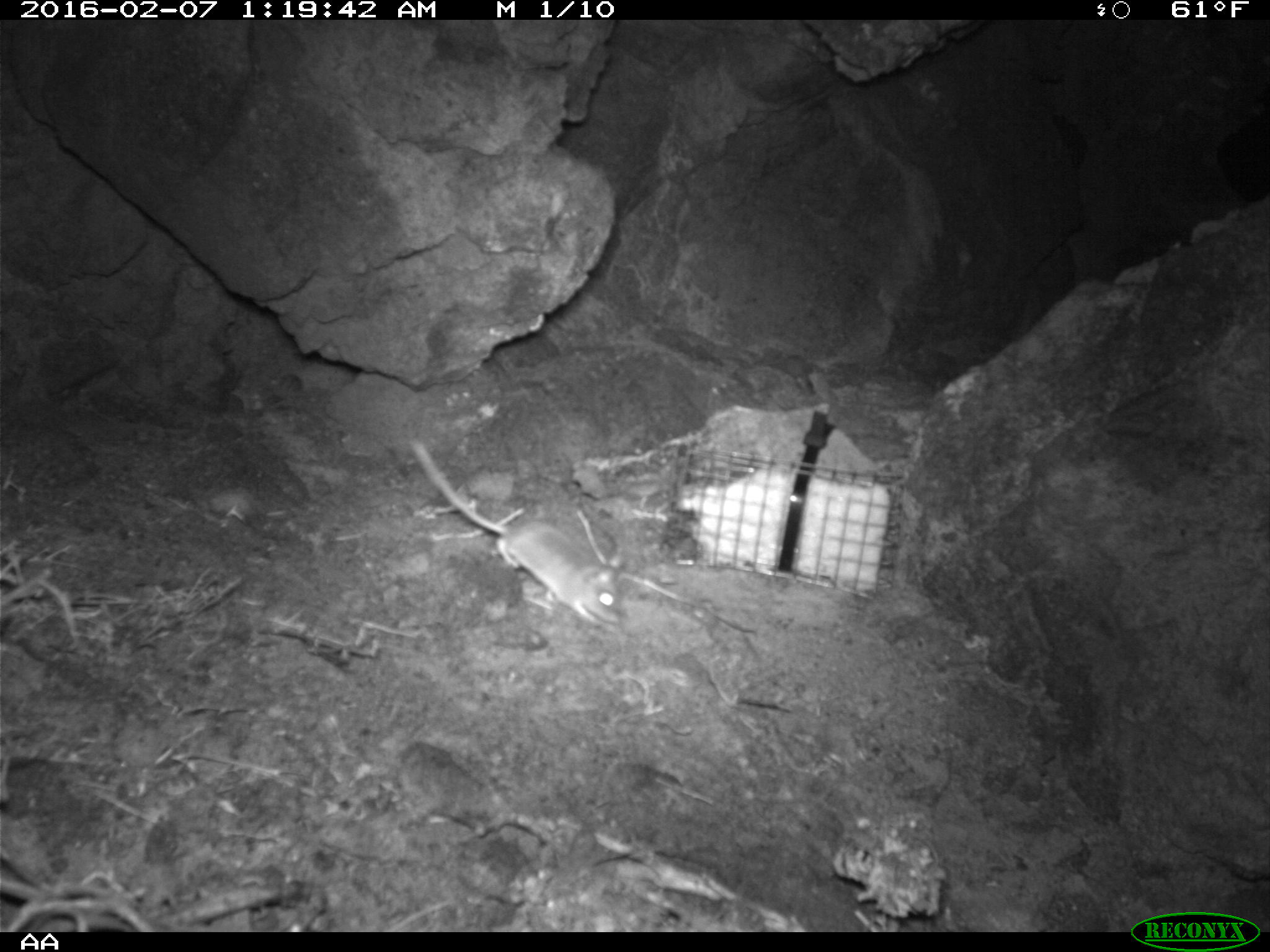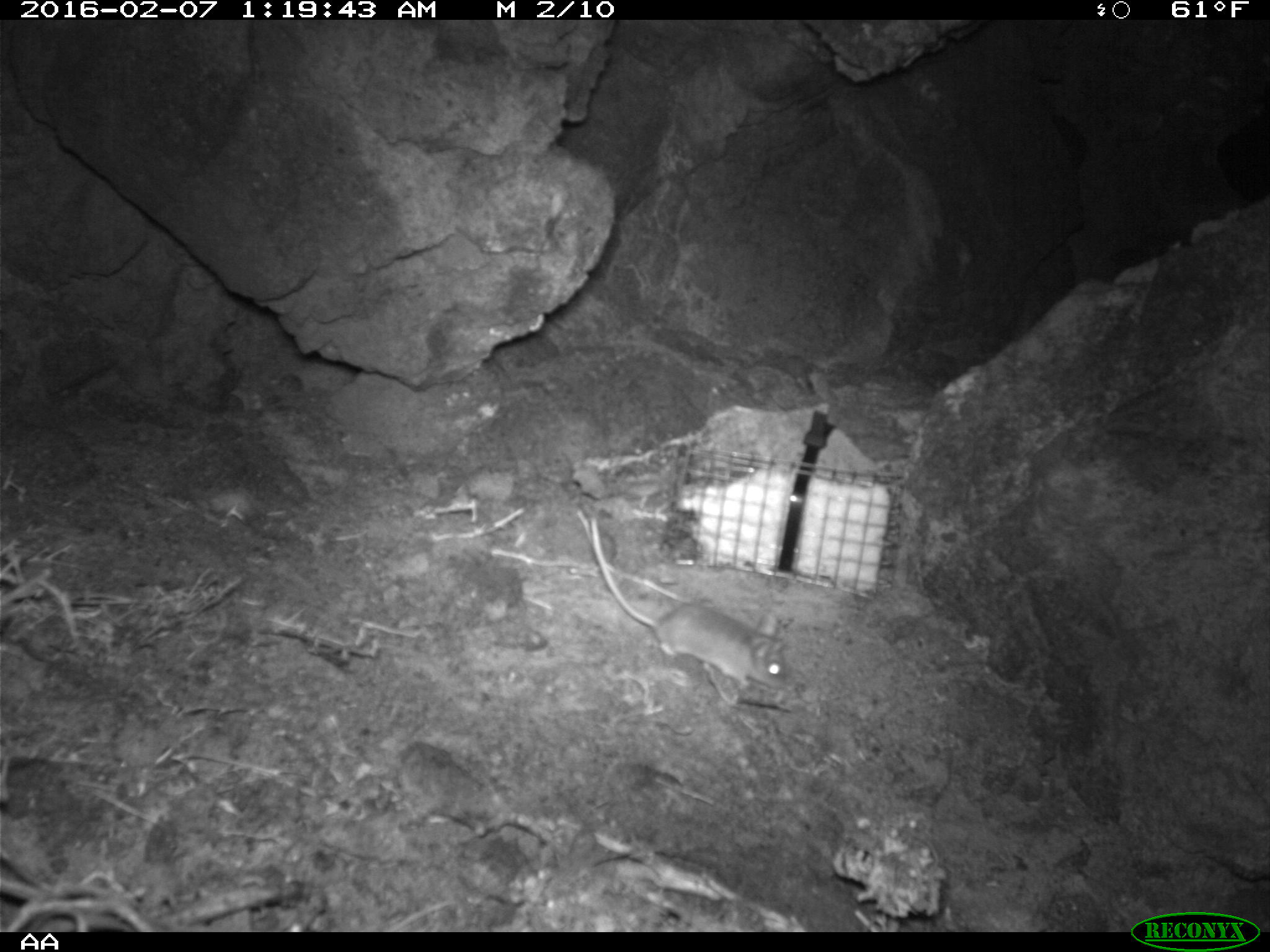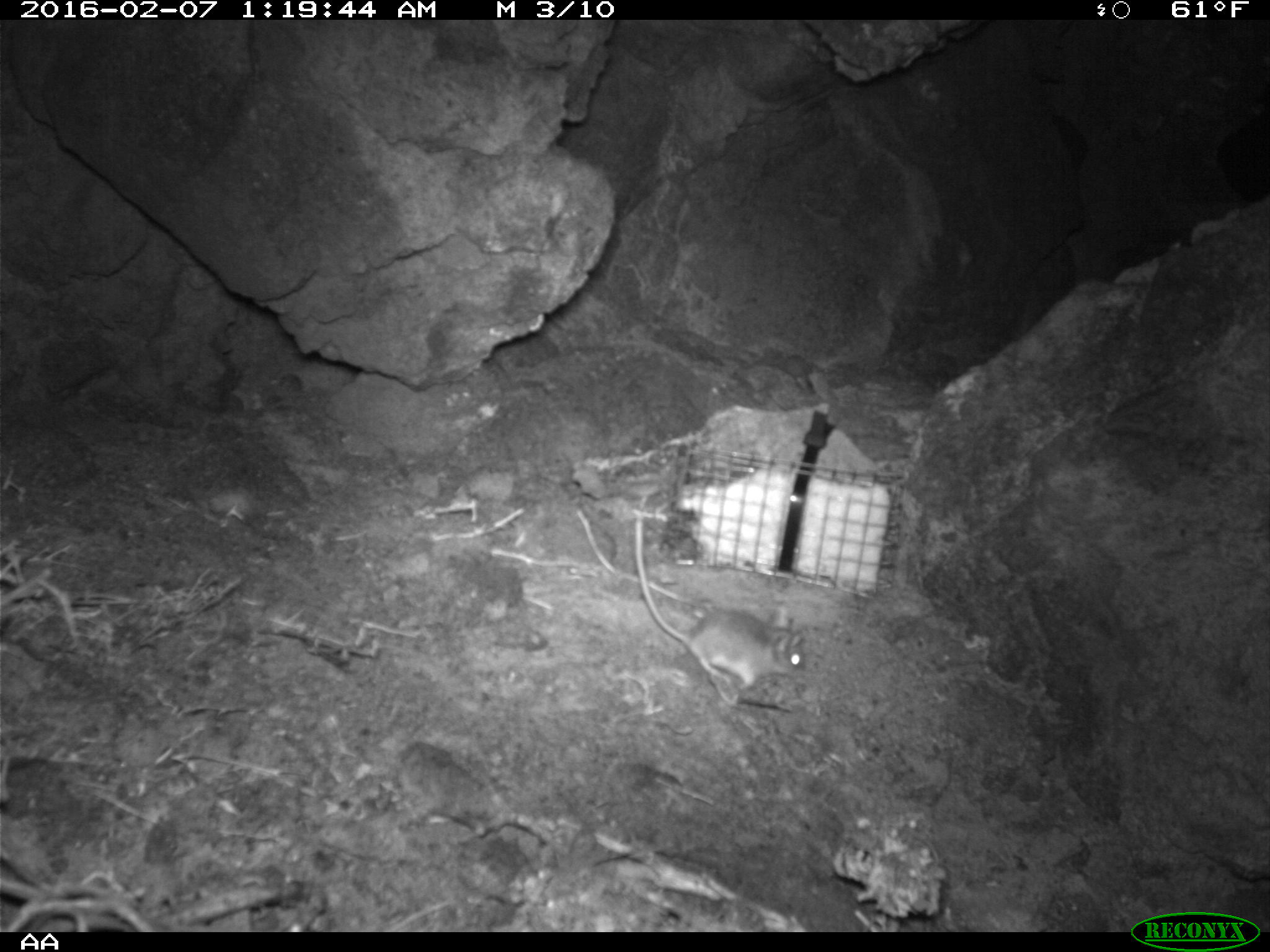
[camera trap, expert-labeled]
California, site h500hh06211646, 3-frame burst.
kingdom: Animalia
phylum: Chordata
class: Mammalia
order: Rodentia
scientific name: Rodentia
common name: rodent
Rodent (Rodentia).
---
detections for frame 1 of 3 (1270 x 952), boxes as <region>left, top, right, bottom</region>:
rodent: <region>411, 441, 629, 627</region>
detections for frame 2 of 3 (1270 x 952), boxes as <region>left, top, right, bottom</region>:
rodent: <region>589, 516, 786, 690</region>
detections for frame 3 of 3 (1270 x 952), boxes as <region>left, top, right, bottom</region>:
rodent: <region>634, 518, 805, 689</region>